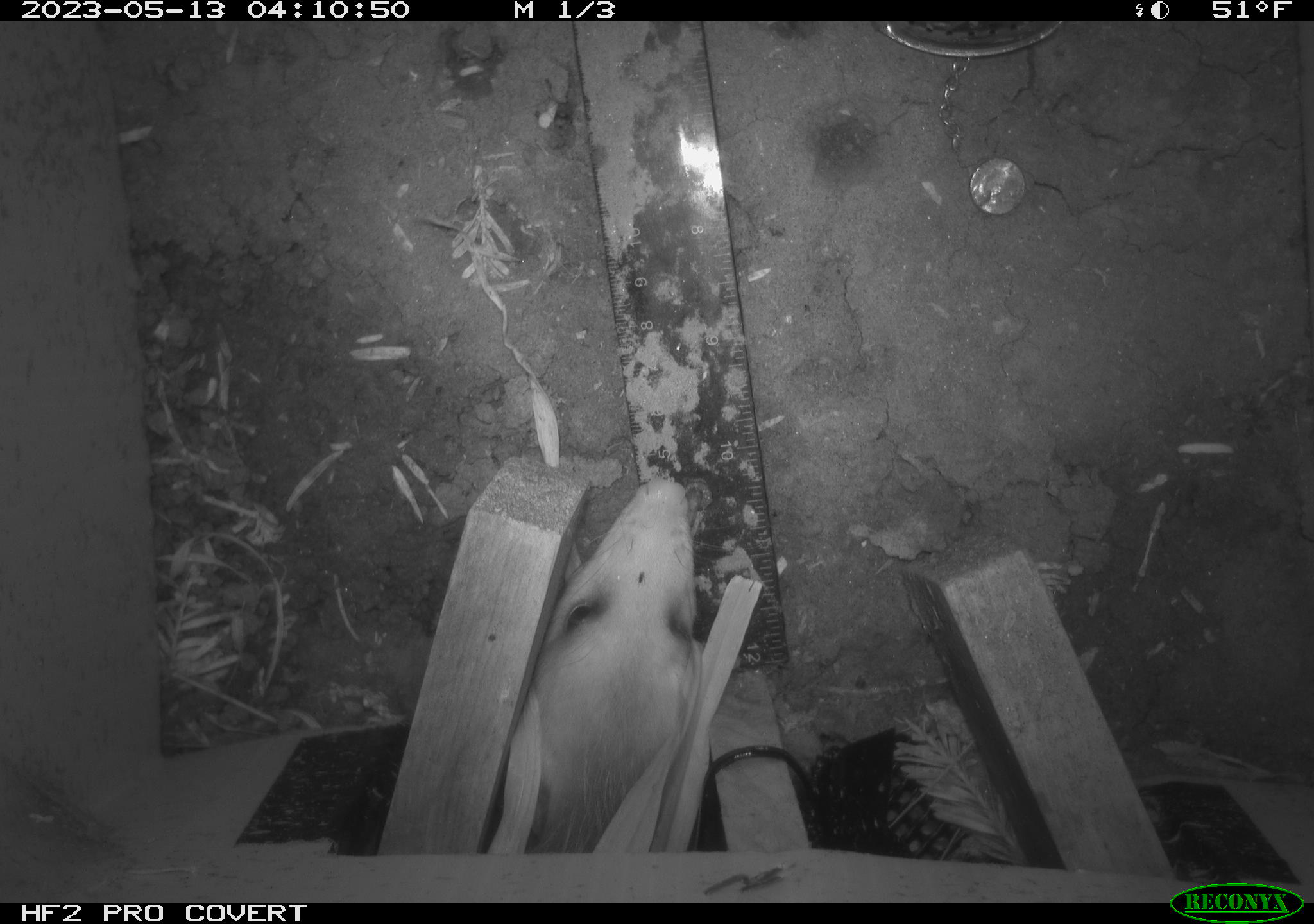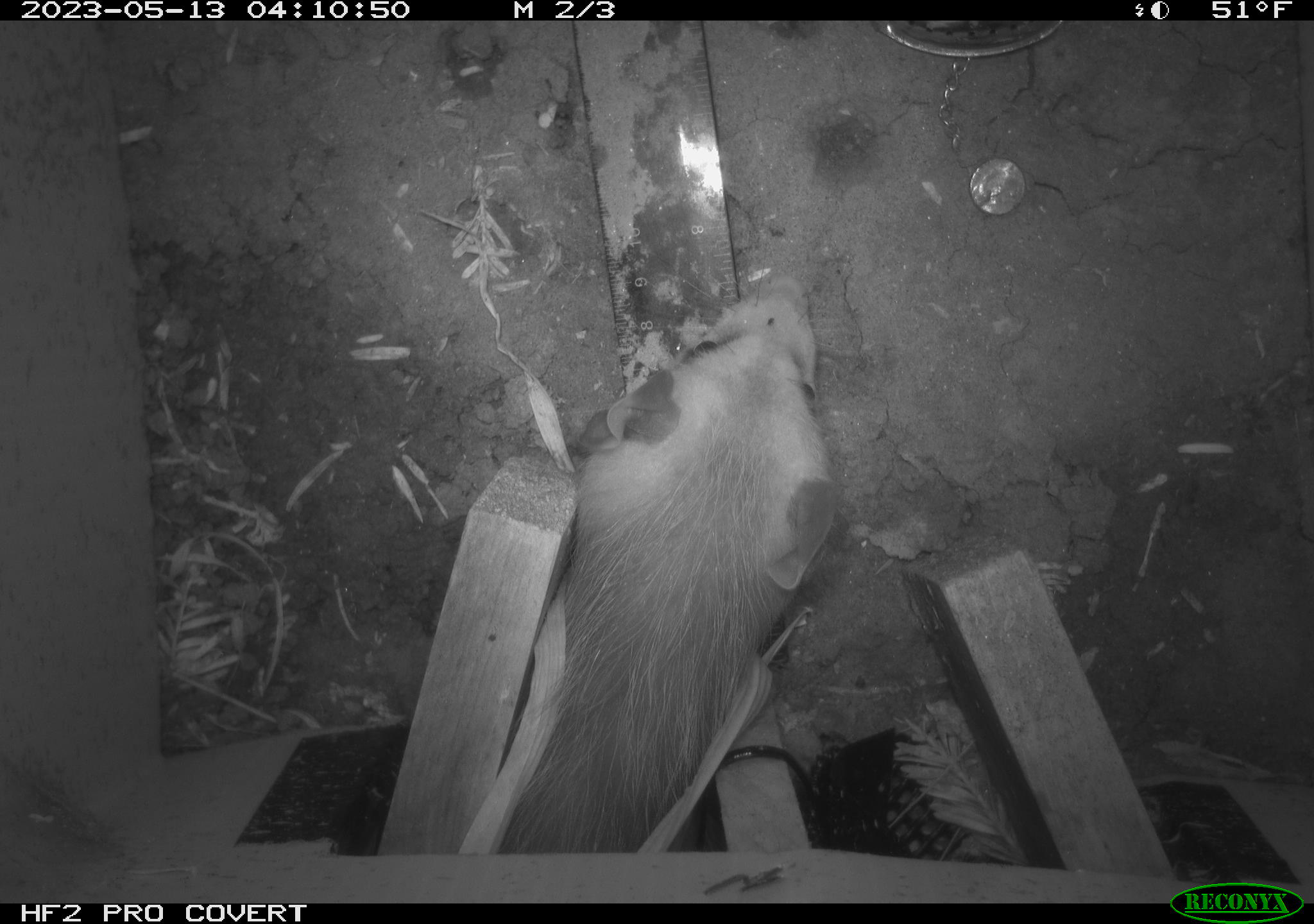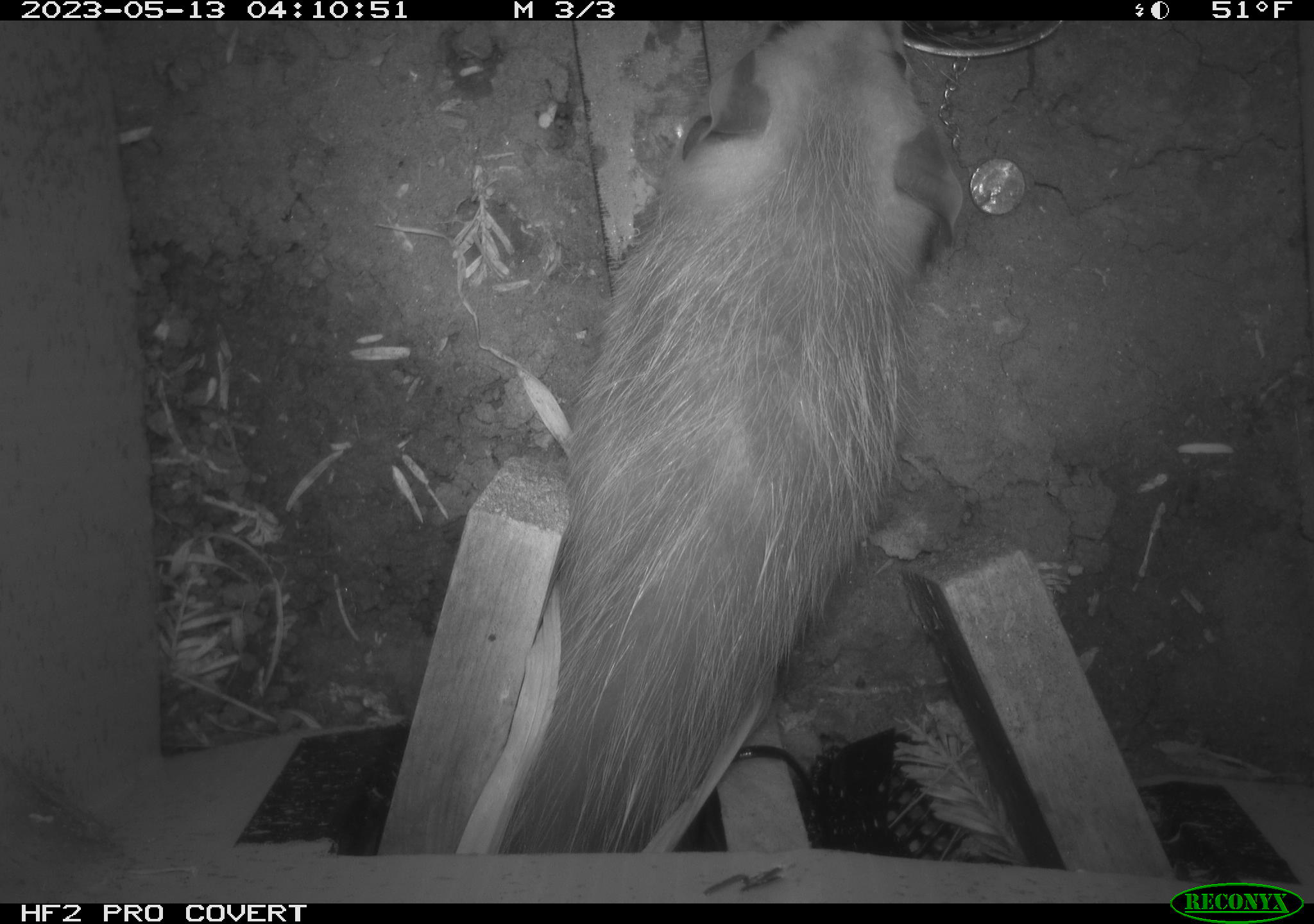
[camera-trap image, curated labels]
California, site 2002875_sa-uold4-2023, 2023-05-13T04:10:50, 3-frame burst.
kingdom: Animalia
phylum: Chordata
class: Mammalia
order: Didelphimorphia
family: Didelphidae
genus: Didelphis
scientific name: Didelphis virginiana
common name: virginia opossum